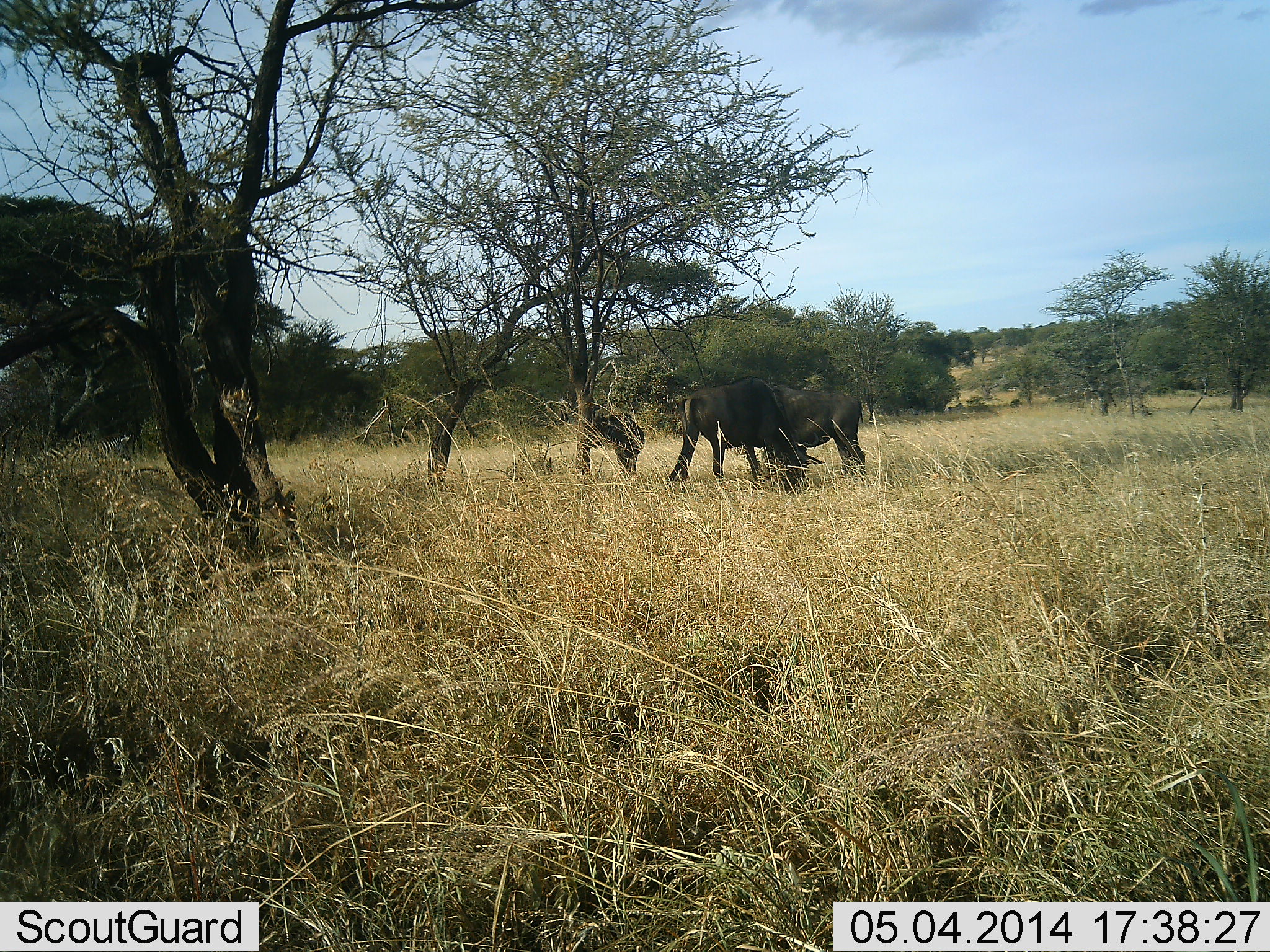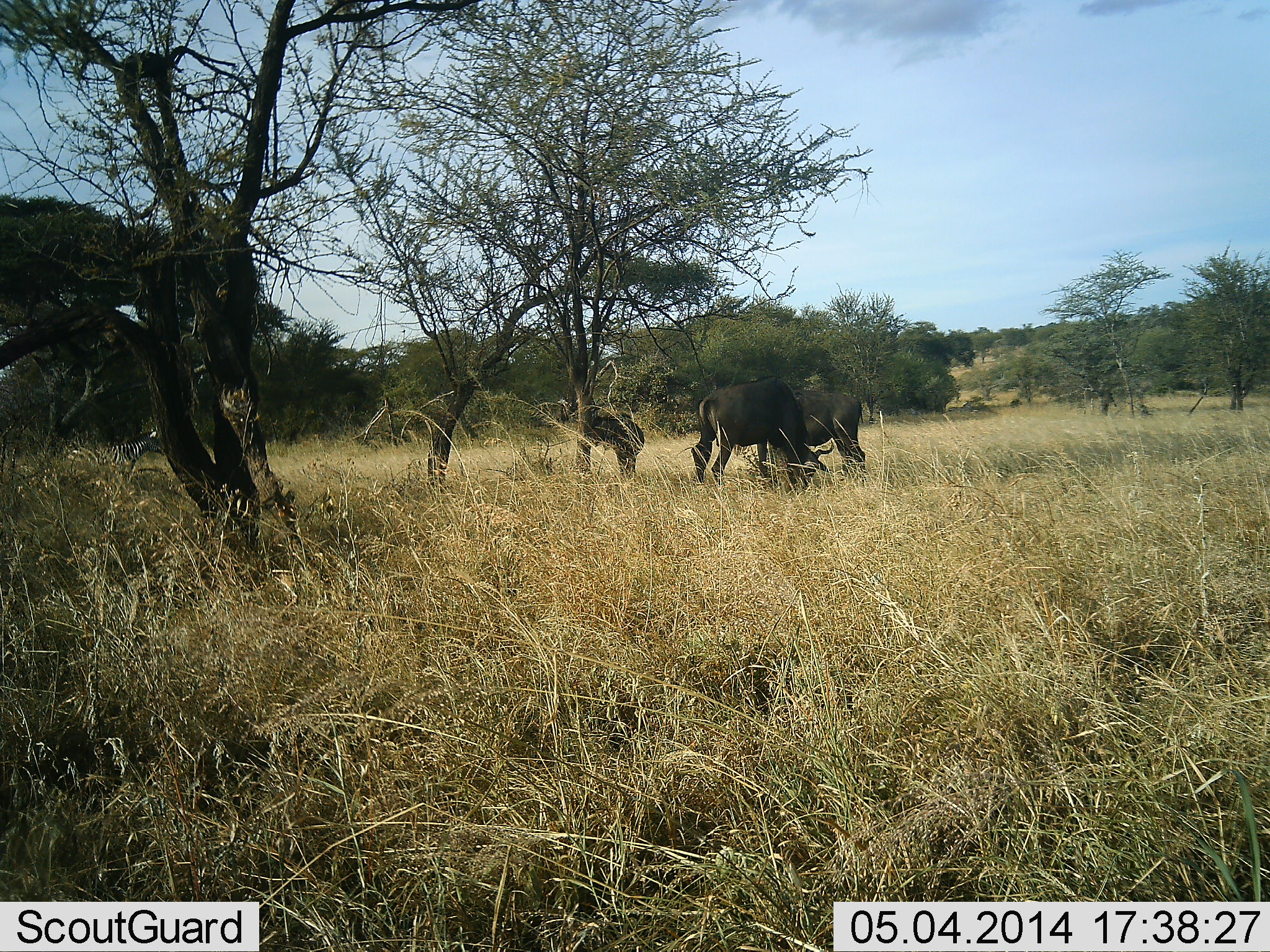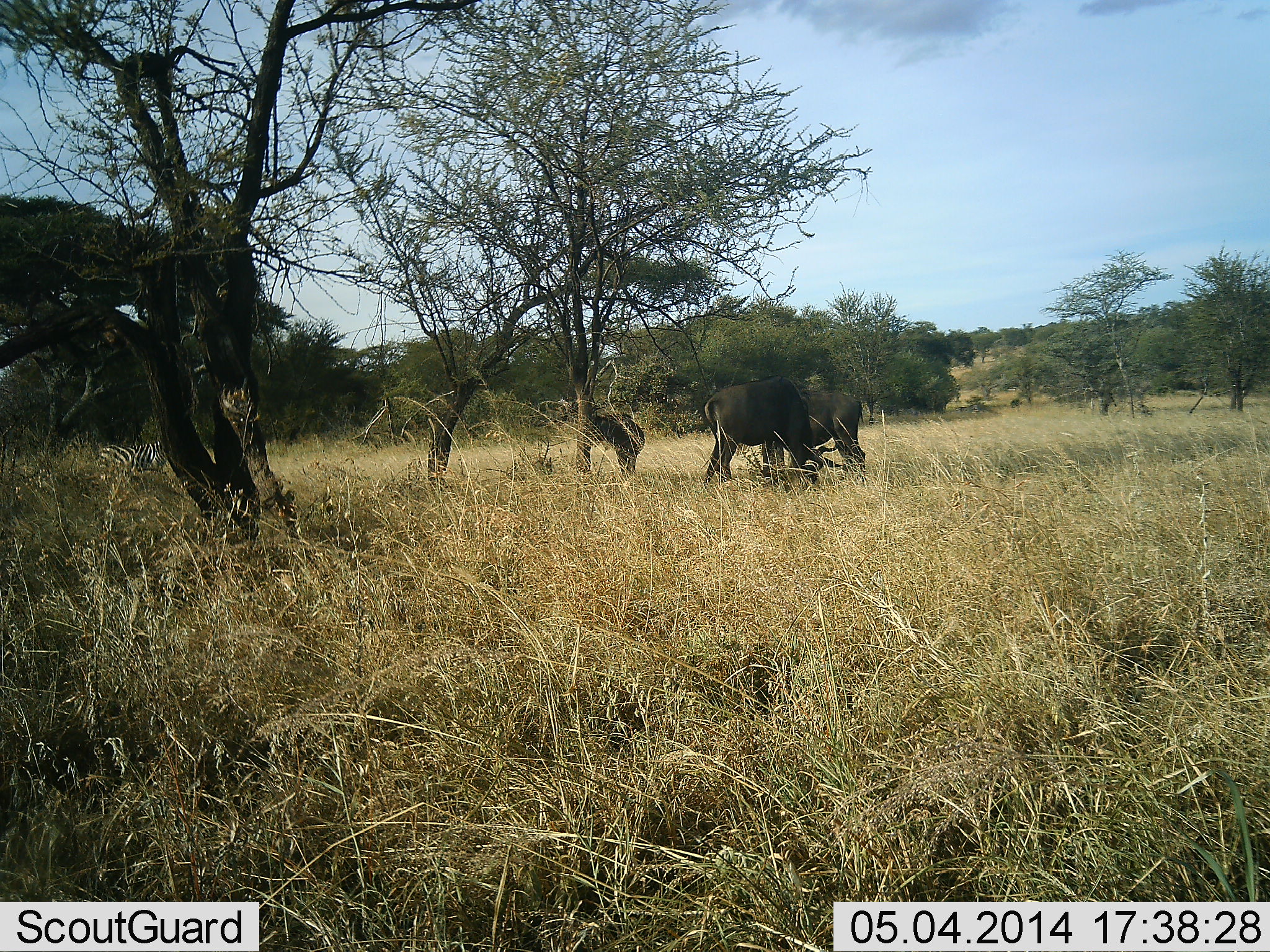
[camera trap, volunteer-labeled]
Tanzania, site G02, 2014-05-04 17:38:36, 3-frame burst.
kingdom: Animalia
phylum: Chordata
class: Mammalia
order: Artiodactyla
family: Bovidae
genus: Connochaetes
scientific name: Connochaetes taurinus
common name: blue wildebeest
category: wildebeest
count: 3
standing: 29%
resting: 0%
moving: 14%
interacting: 0%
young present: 0%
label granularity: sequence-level